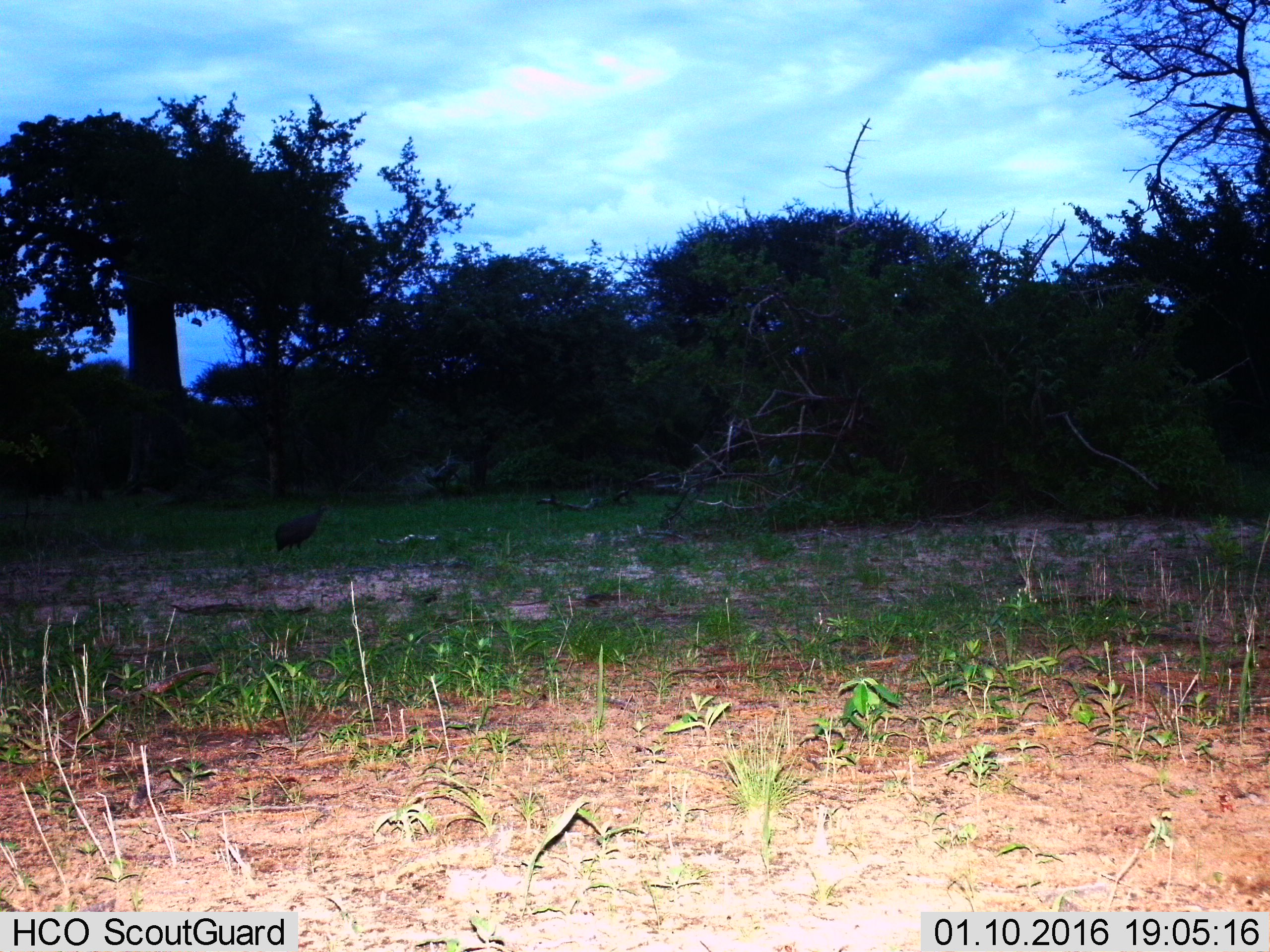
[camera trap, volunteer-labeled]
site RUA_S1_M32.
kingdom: Animalia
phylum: Chordata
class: Aves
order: Galliformes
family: Numididae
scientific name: Numididae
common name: guineafowl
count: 1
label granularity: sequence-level